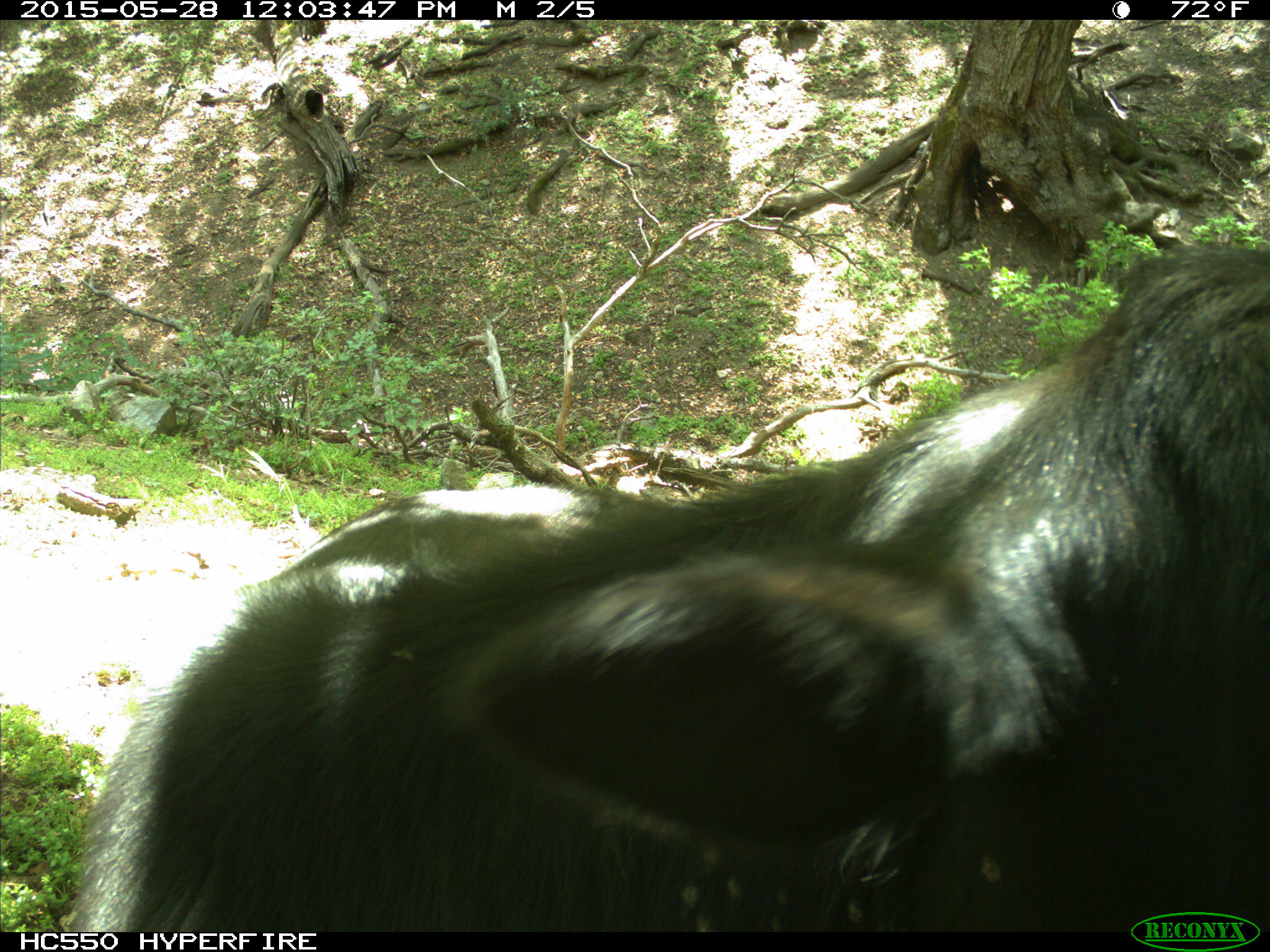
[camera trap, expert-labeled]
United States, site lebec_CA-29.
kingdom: Animalia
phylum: Chordata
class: Mammalia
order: Artiodactyla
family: Bovidae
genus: Bos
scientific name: Bos taurus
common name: domestic cow